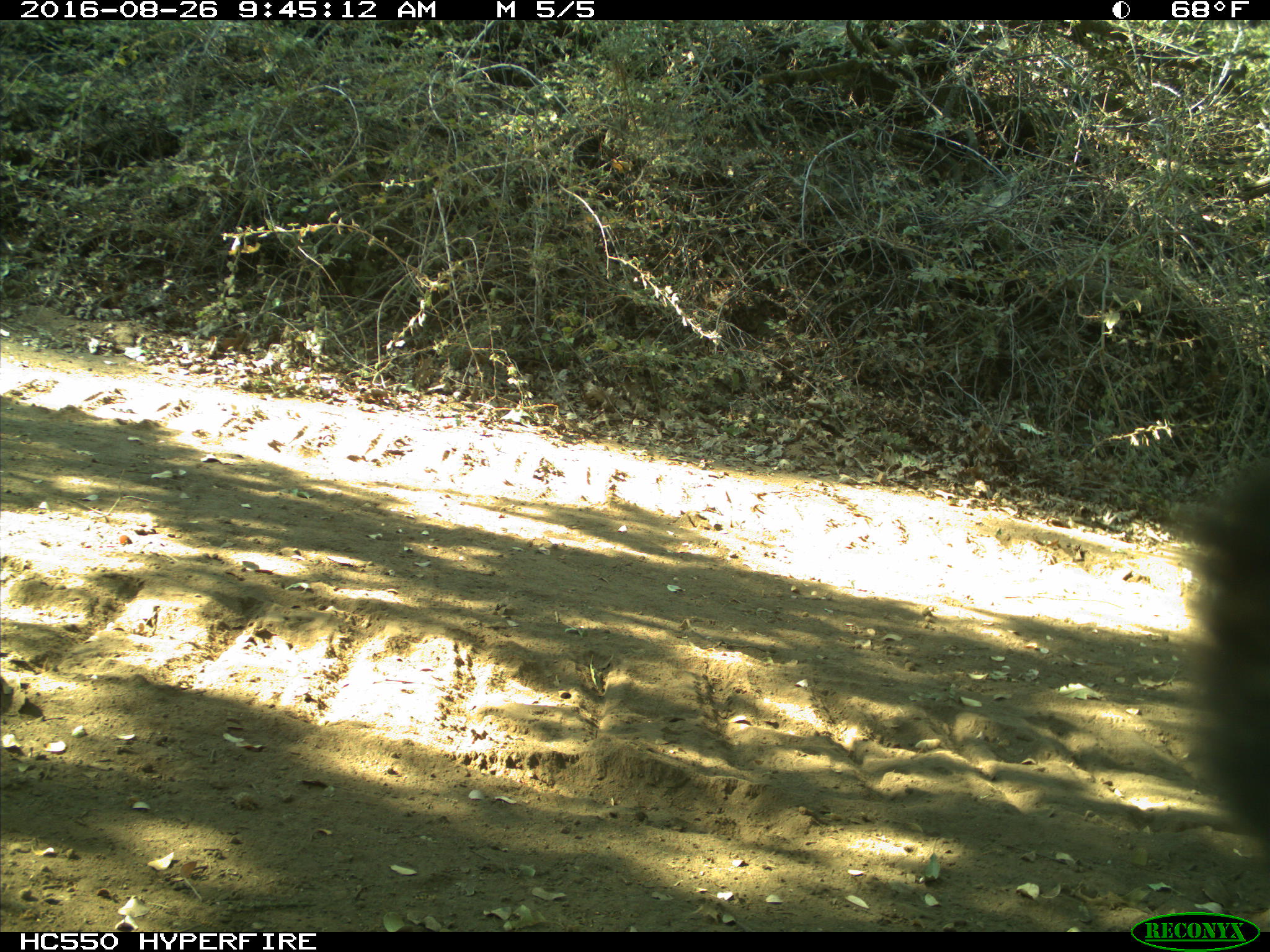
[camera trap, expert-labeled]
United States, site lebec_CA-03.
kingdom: Animalia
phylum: Chordata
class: Mammalia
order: Carnivora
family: Ursidae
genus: Ursus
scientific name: Ursus americanus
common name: american black bear